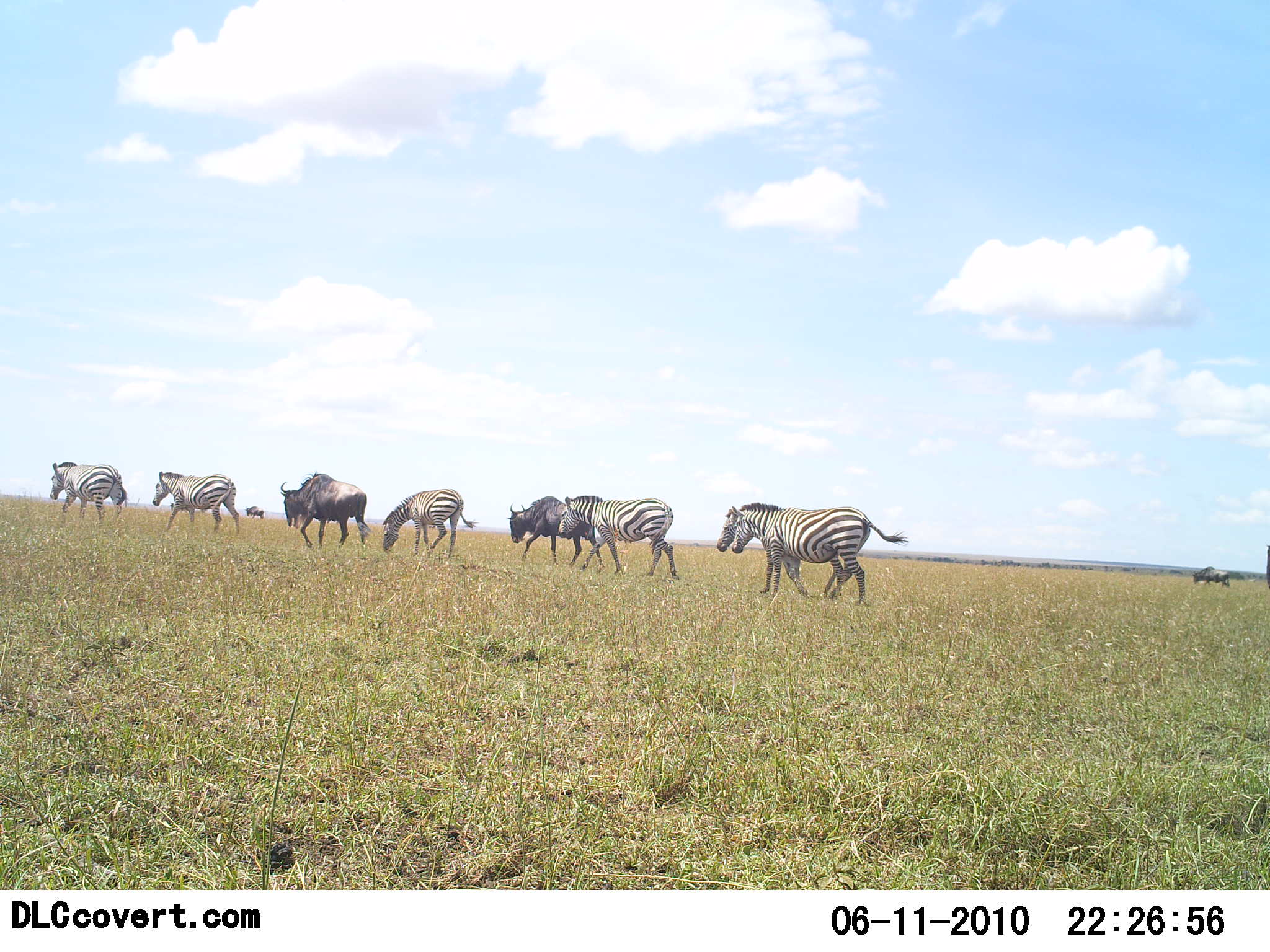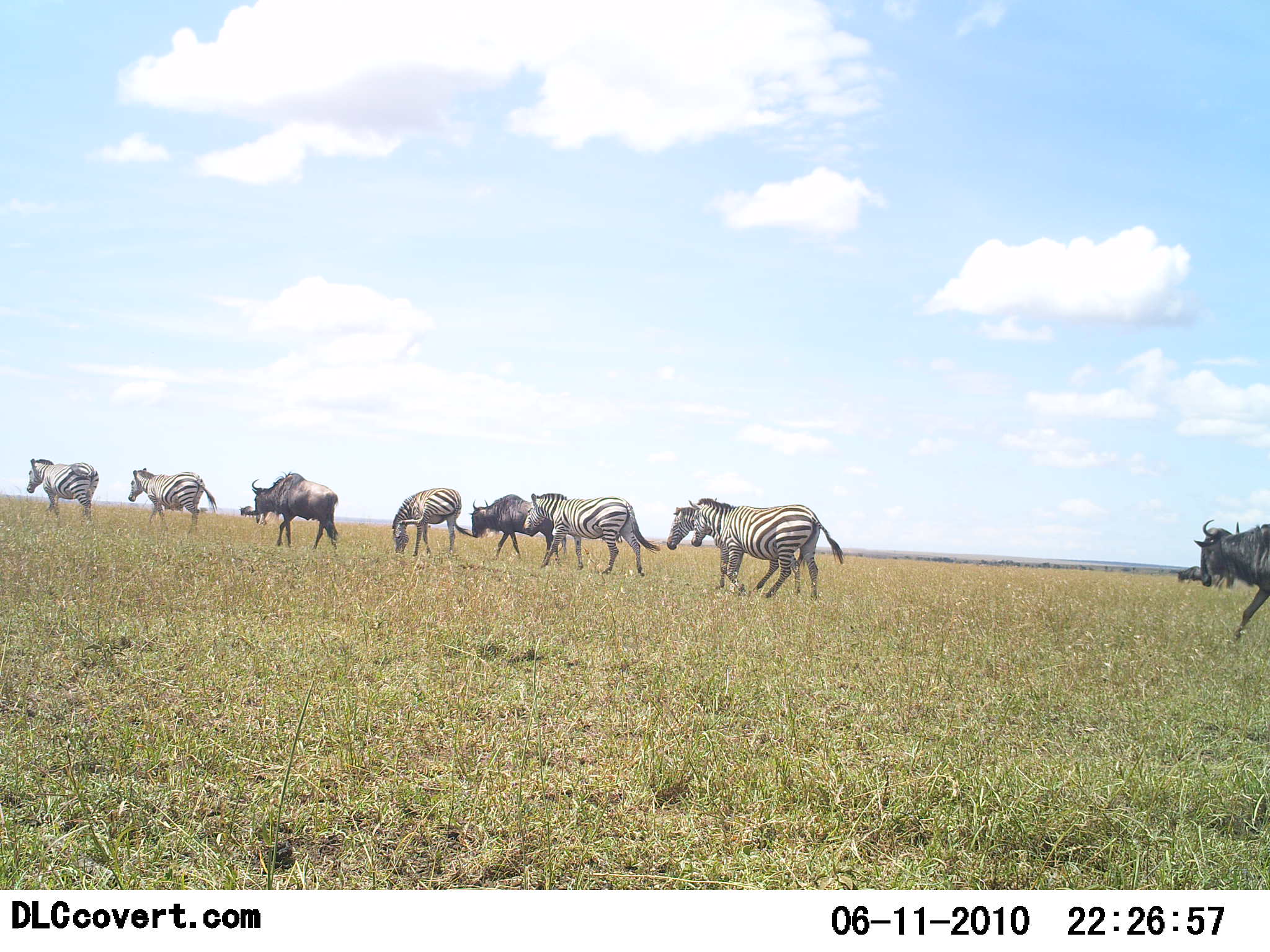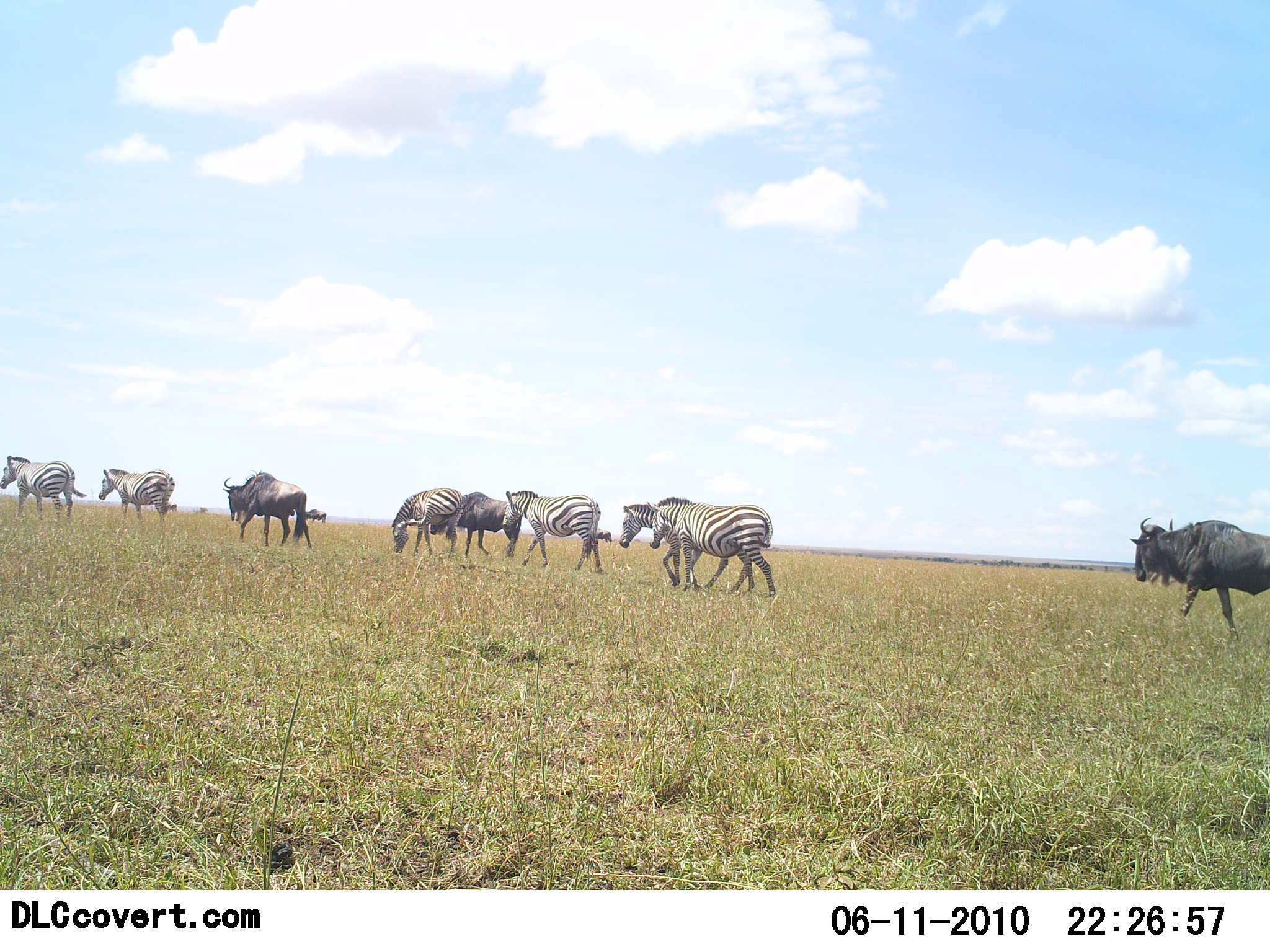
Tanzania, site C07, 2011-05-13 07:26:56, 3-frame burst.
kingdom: Animalia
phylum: Chordata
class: Mammalia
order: Artiodactyla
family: Bovidae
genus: Connochaetes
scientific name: Connochaetes taurinus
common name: blue wildebeest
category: wildebeest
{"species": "wildebeest (blue wildebeest) (Connochaetes taurinus)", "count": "3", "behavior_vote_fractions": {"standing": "8%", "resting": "0%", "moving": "100%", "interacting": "0%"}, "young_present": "0%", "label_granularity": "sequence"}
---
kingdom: Animalia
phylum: Chordata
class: Mammalia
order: Perissodactyla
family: Equidae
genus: Equus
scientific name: Equus quagga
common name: plains zebra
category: zebra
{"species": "zebra (plains zebra) (Equus quagga)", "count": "6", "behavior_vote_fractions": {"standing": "20%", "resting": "0%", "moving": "100%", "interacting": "0%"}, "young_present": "0%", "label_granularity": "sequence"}